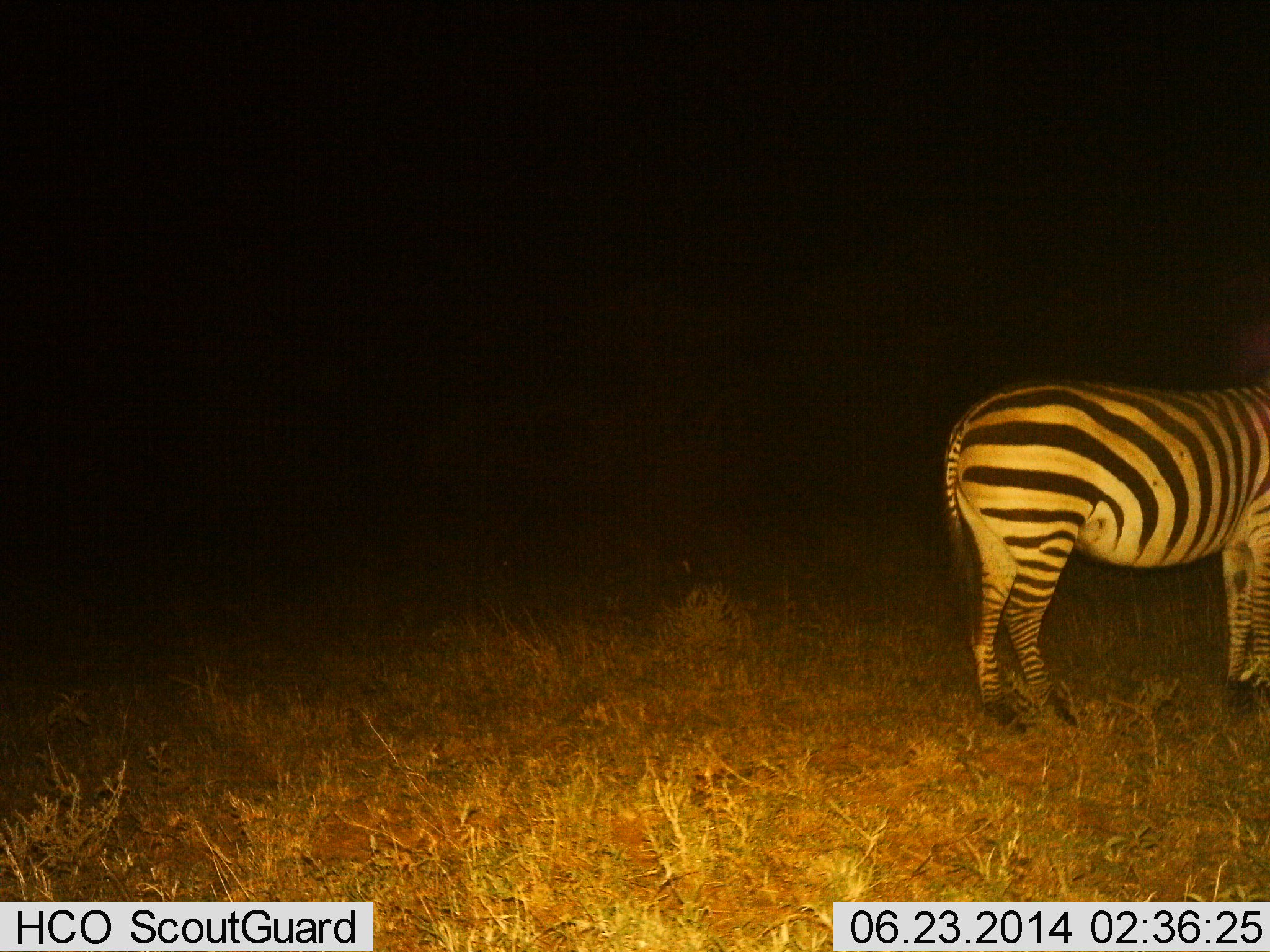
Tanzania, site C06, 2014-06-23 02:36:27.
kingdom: Animalia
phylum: Chordata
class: Mammalia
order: Perissodactyla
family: Equidae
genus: Equus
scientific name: Equus quagga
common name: plains zebra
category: zebra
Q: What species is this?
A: Zebra (plains zebra) (Equus quagga).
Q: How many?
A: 1.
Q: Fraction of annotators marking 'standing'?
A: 100%.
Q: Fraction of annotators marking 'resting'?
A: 0%.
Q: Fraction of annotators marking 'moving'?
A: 0%.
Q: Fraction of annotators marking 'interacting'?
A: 0%.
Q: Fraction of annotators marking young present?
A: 0%.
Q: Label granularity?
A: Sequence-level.